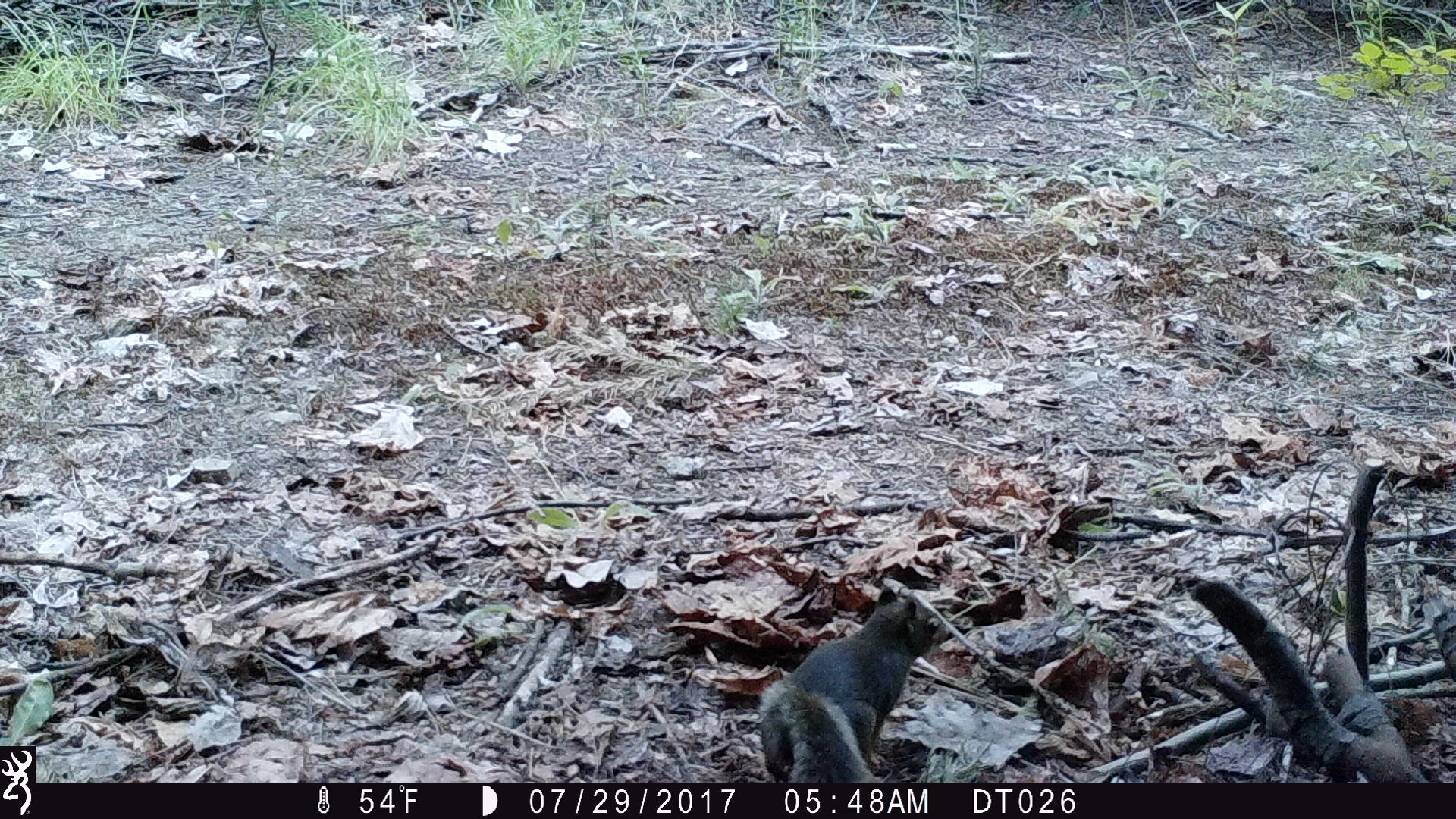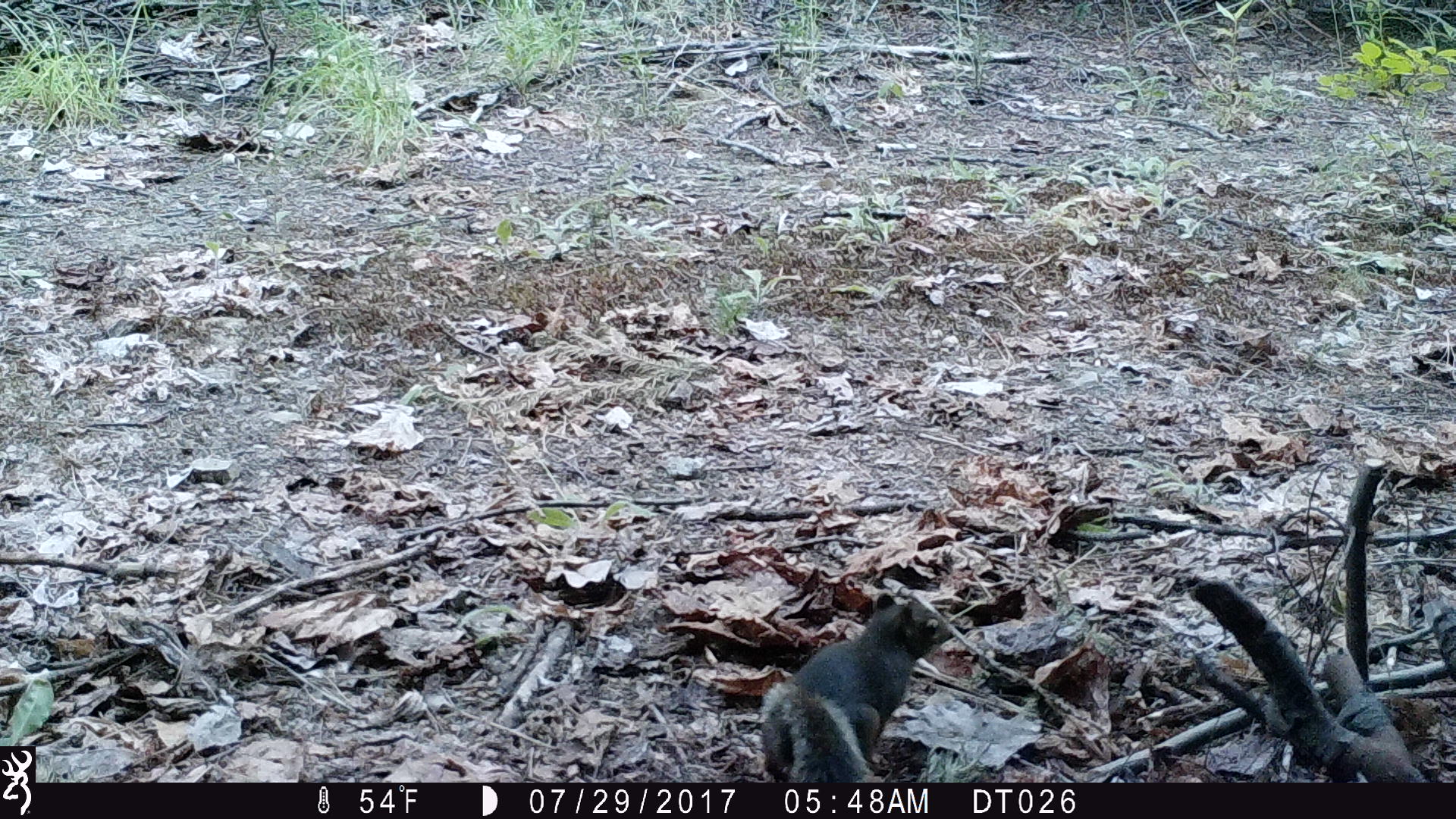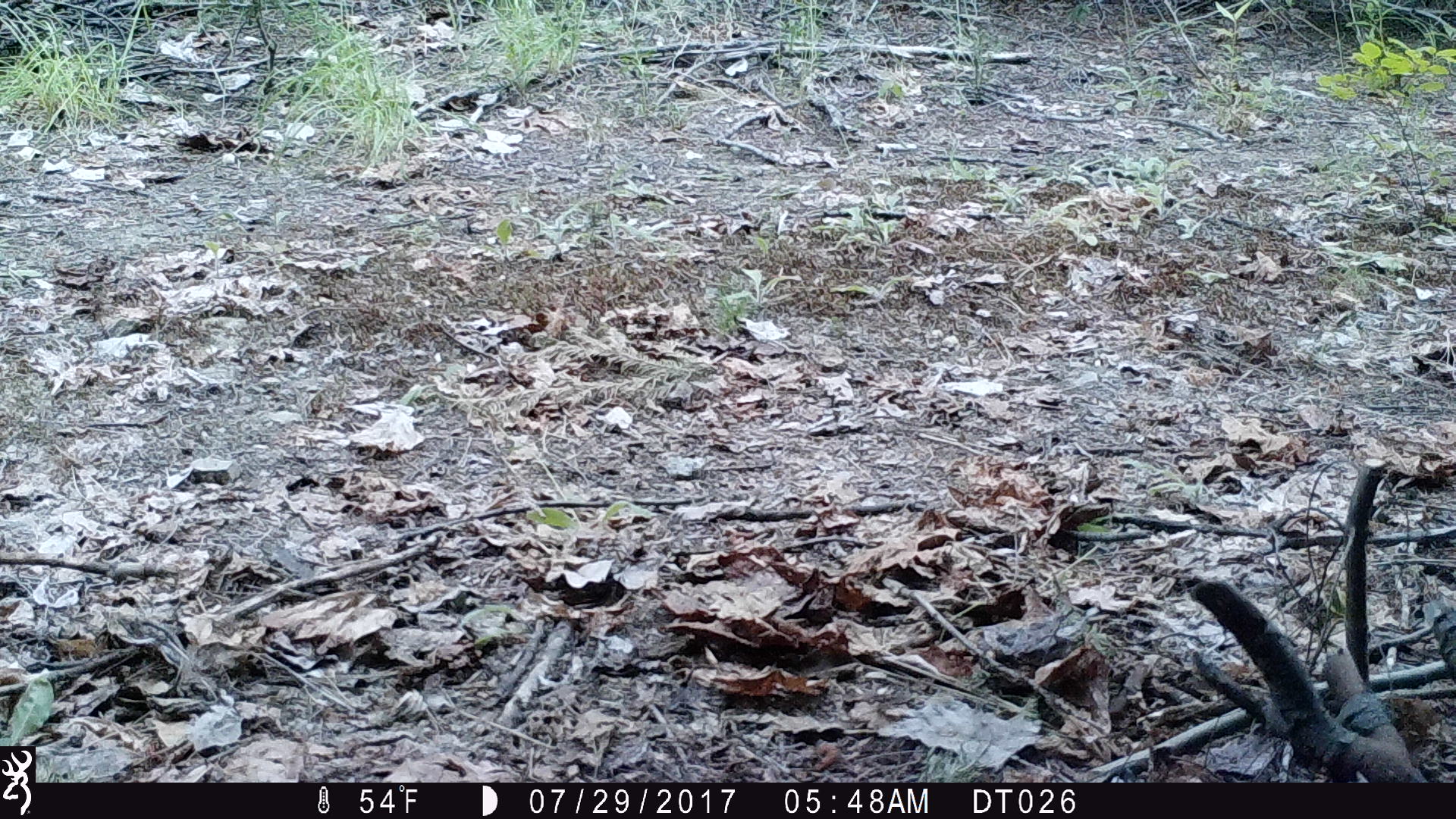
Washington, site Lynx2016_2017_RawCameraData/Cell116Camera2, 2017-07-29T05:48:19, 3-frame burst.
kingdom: Animalia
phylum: Chordata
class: Mammalia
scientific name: Mammalia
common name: small mammal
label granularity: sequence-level